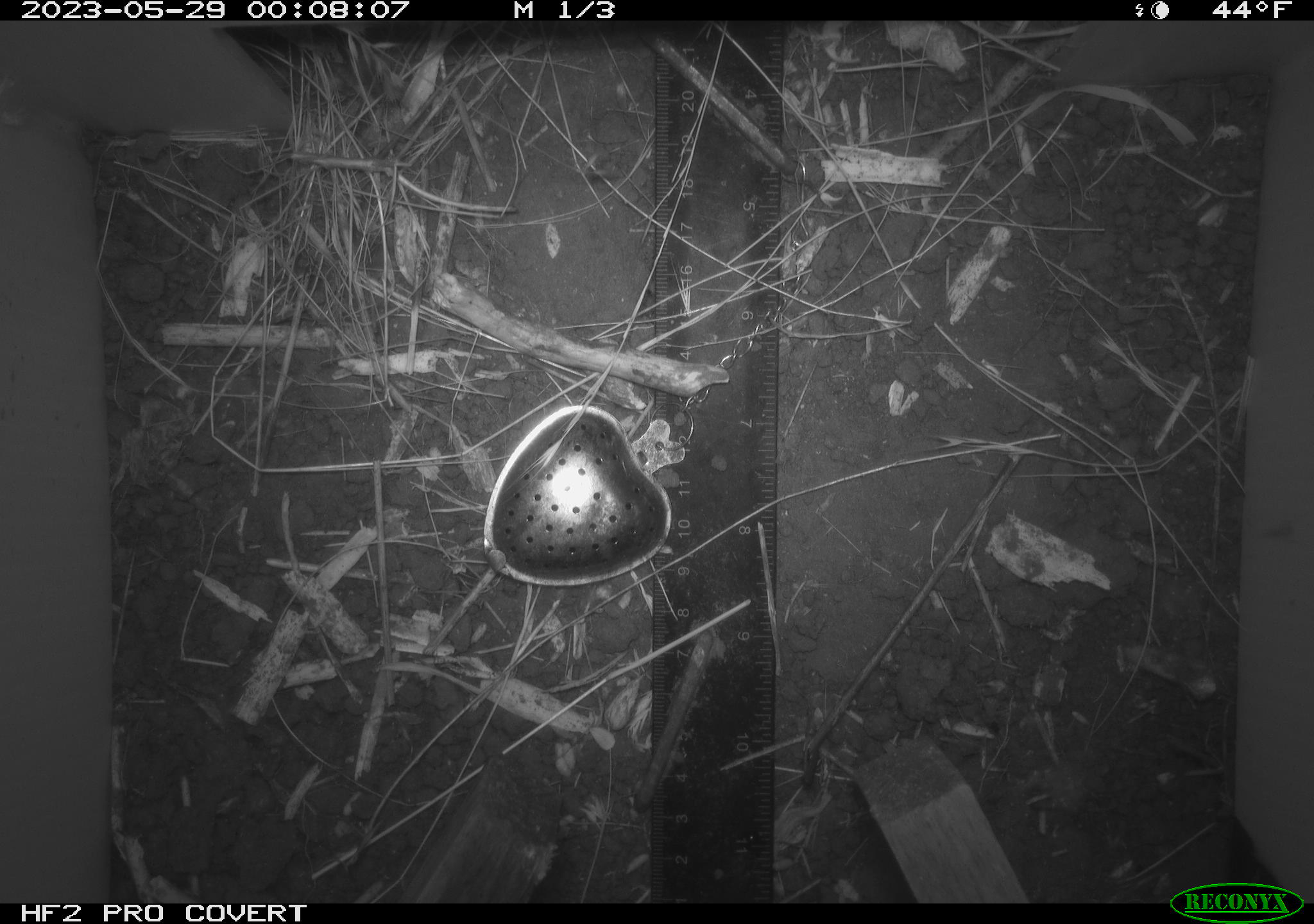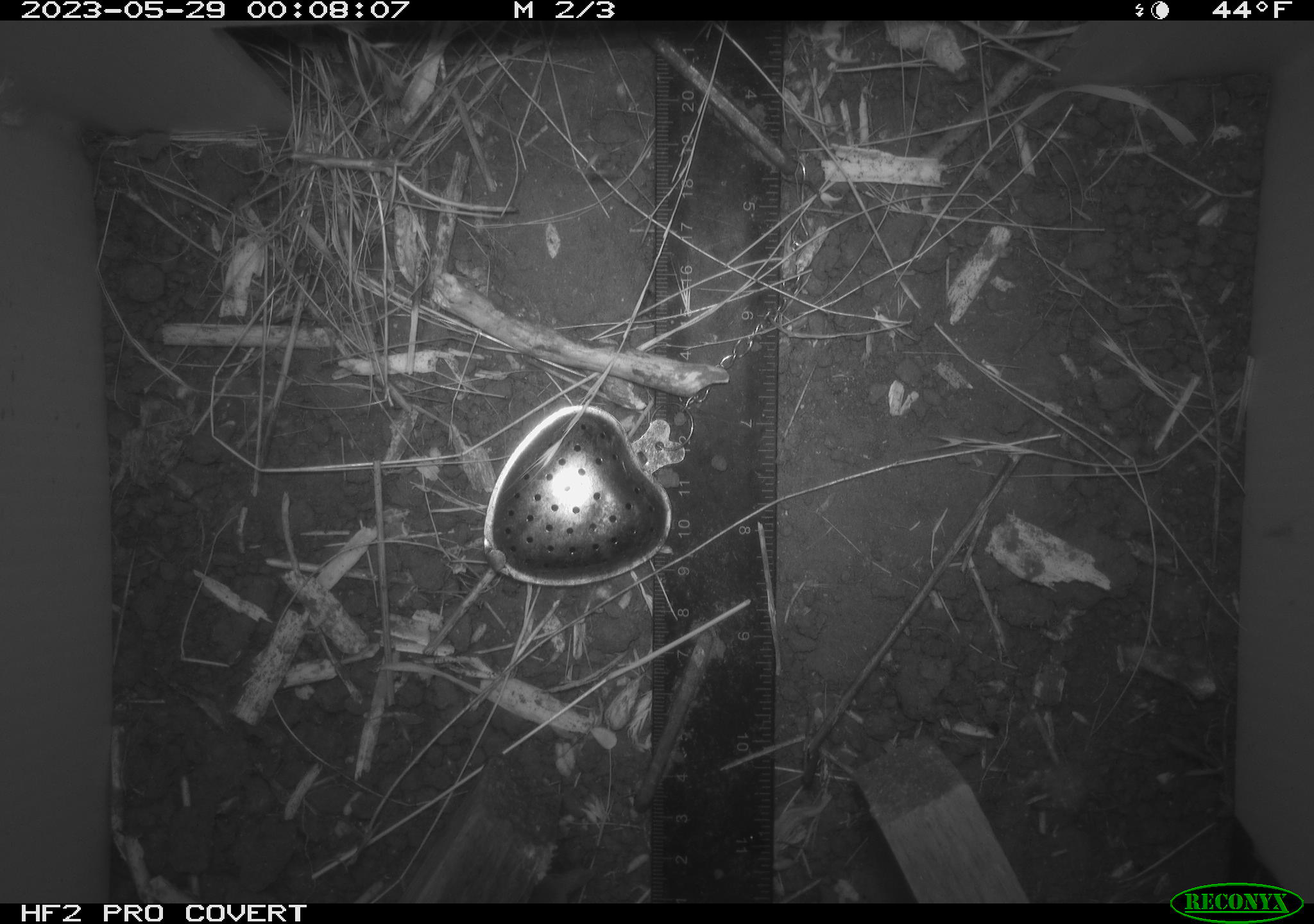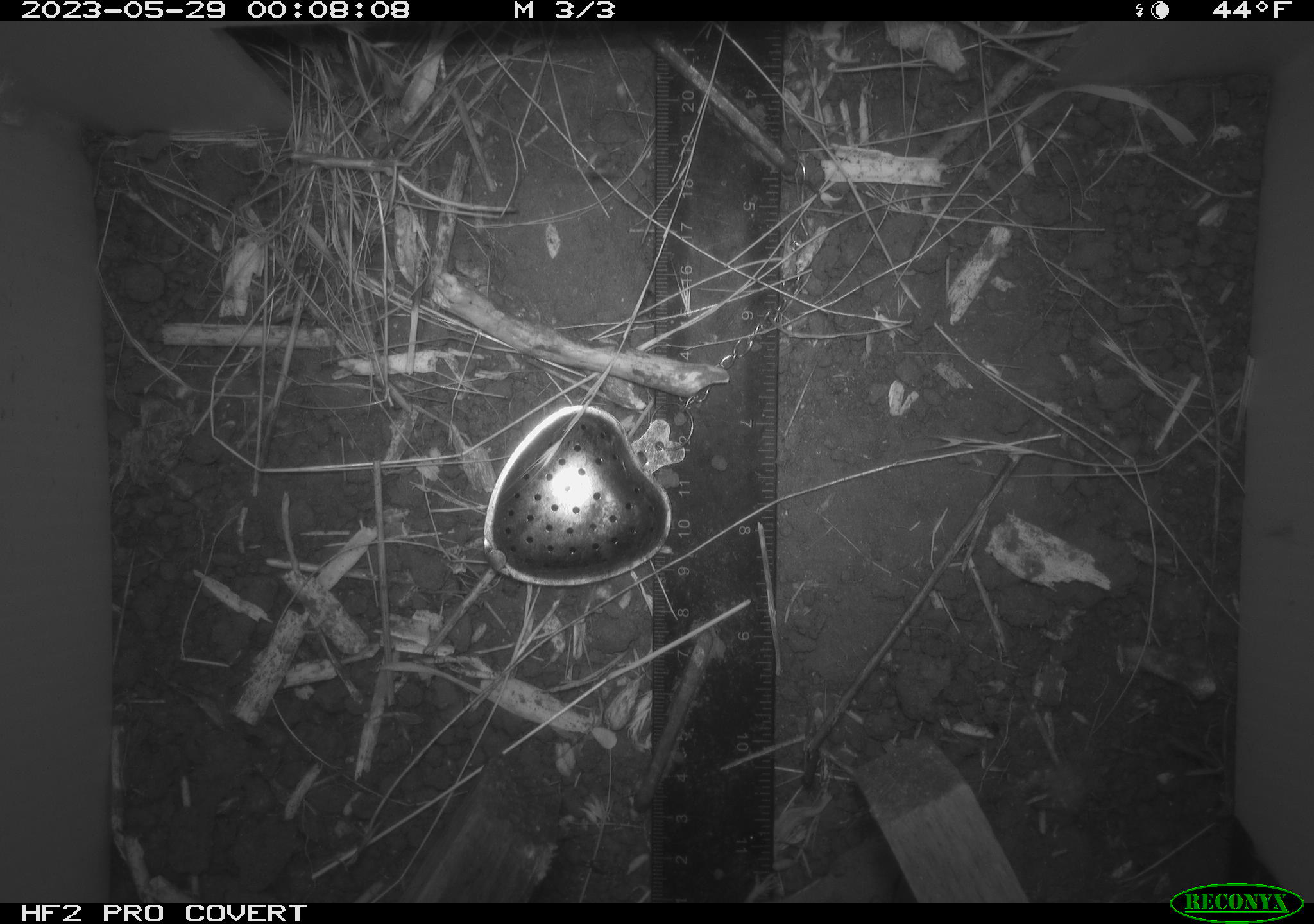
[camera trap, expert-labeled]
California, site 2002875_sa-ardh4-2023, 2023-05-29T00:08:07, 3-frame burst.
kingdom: Animalia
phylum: Chordata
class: Mammalia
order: Rodentia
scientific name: Rodentia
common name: mouse species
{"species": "mouse species (Rodentia)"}